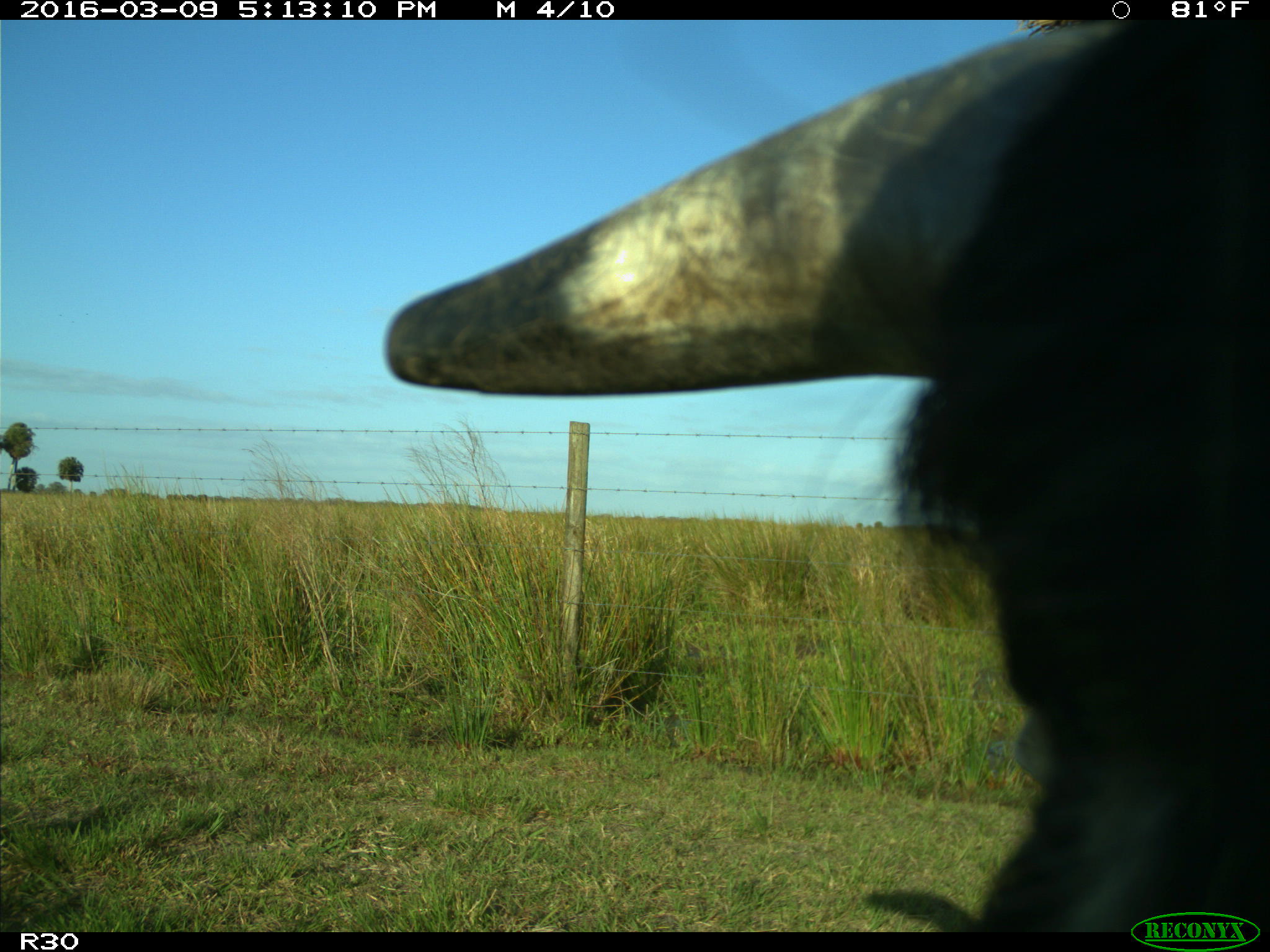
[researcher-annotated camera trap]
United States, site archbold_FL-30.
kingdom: Animalia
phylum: Chordata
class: Mammalia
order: Artiodactyla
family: Bovidae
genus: Bos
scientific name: Bos taurus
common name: domestic cow